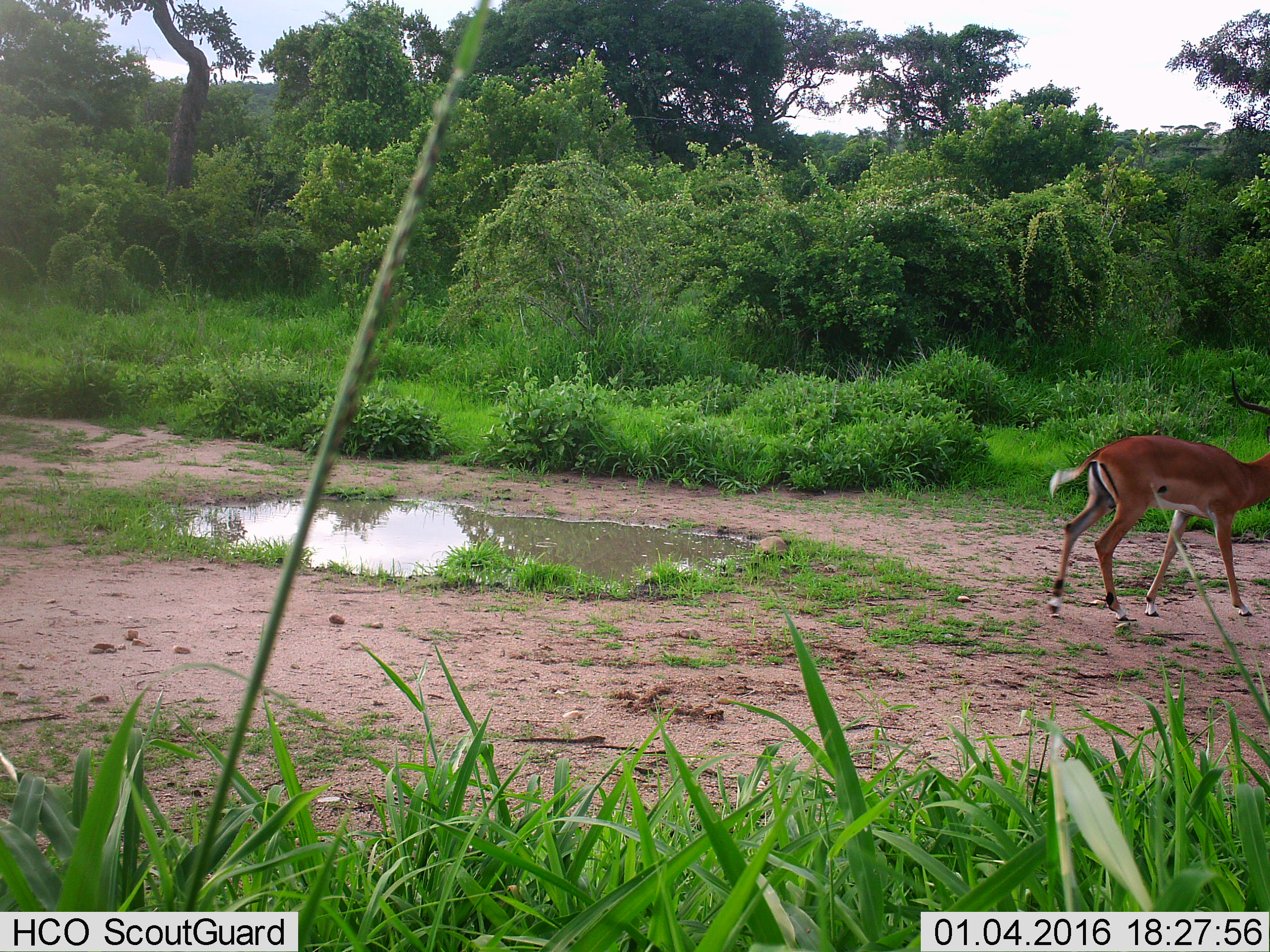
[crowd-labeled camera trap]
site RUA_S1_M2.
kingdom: Animalia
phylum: Chordata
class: Mammalia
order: Artiodactyla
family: Bovidae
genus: Aepyceros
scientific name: Aepyceros melampus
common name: impala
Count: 1.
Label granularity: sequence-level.